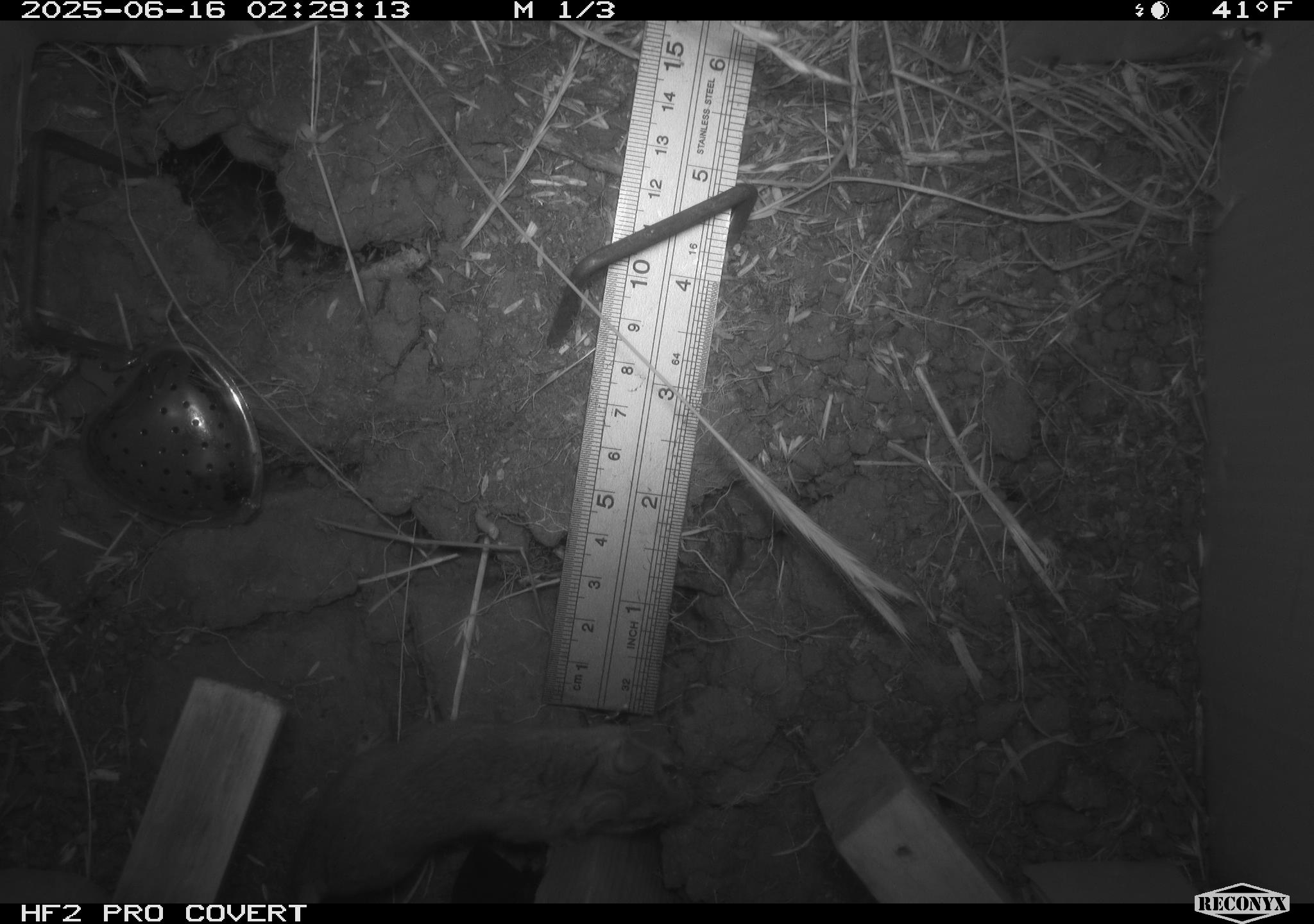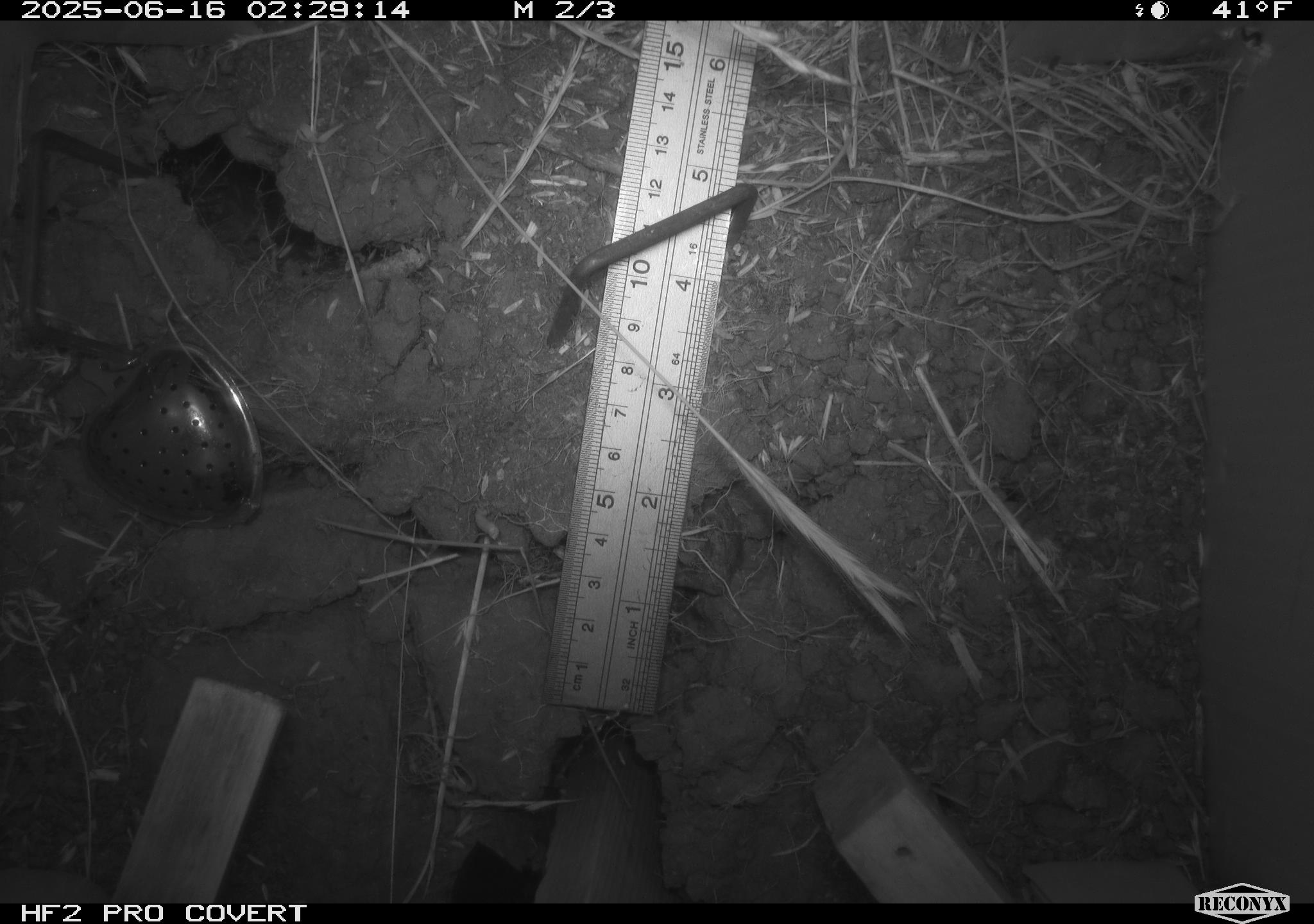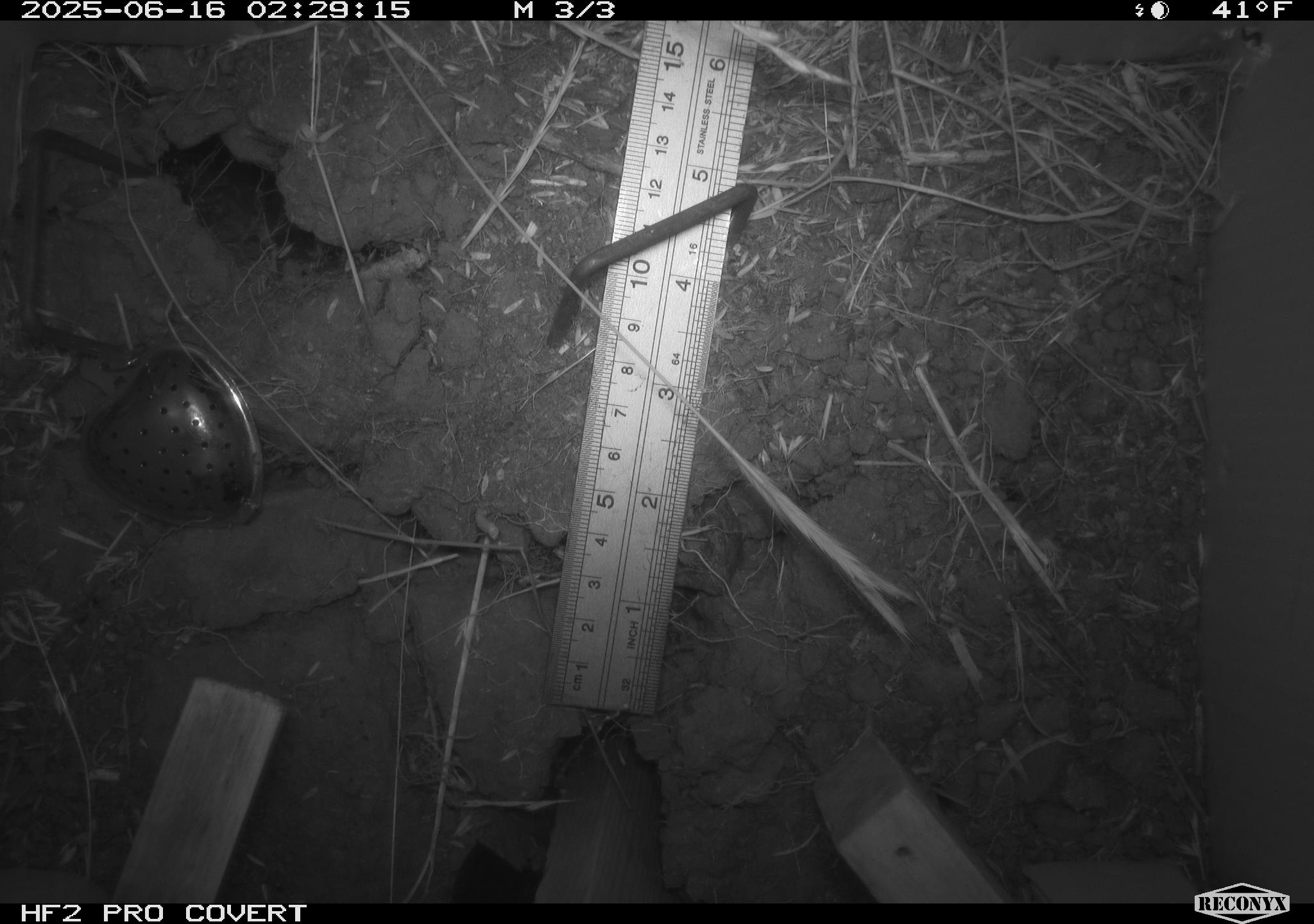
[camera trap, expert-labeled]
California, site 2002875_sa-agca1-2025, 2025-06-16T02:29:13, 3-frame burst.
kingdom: Animalia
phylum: Chordata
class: Mammalia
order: Rodentia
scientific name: Rodentia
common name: mouse species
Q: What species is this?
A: Mouse species (Rodentia).